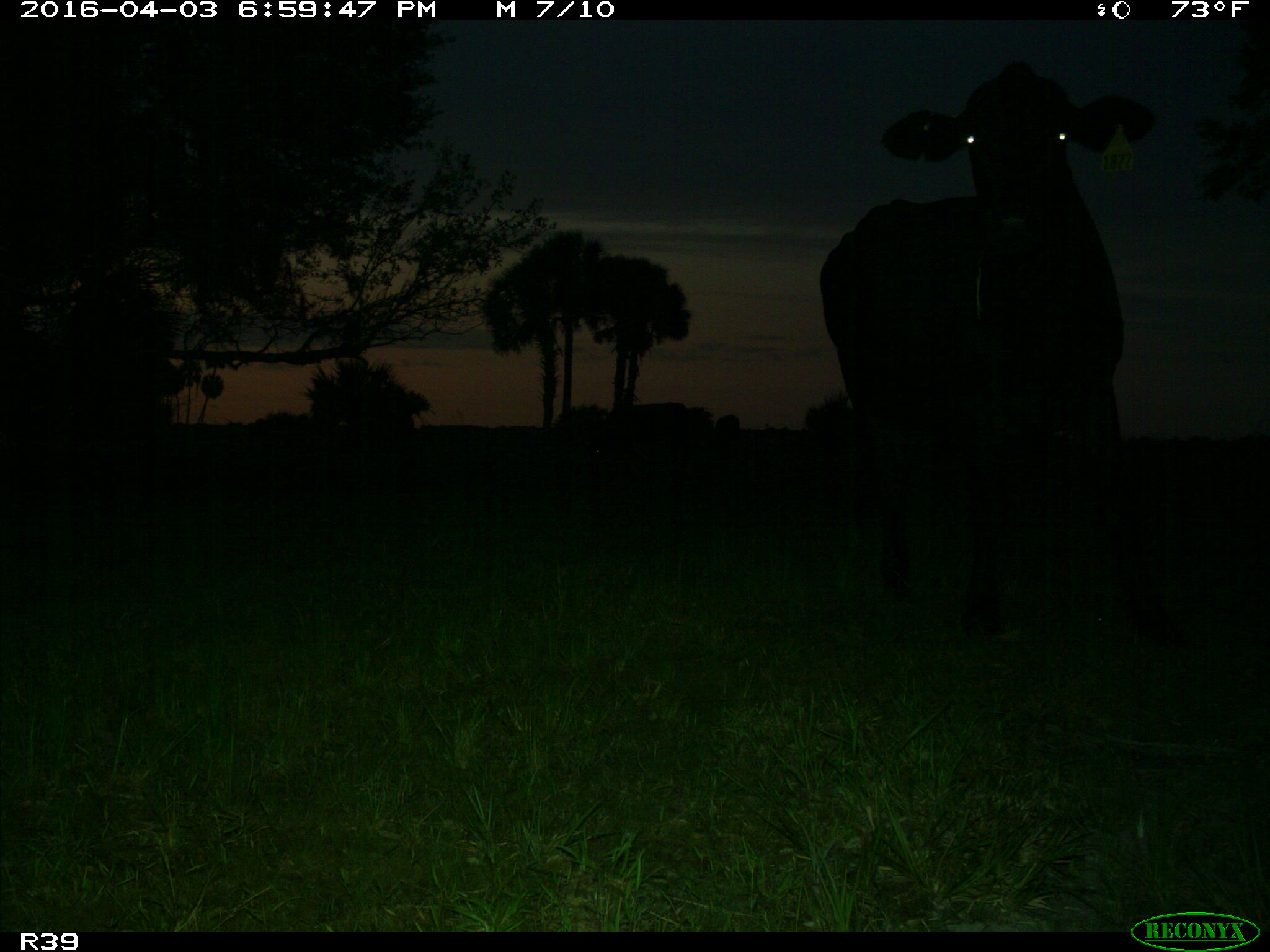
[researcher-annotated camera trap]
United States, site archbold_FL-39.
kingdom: Animalia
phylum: Chordata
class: Mammalia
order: Artiodactyla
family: Bovidae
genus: Bos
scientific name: Bos taurus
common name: domestic cow